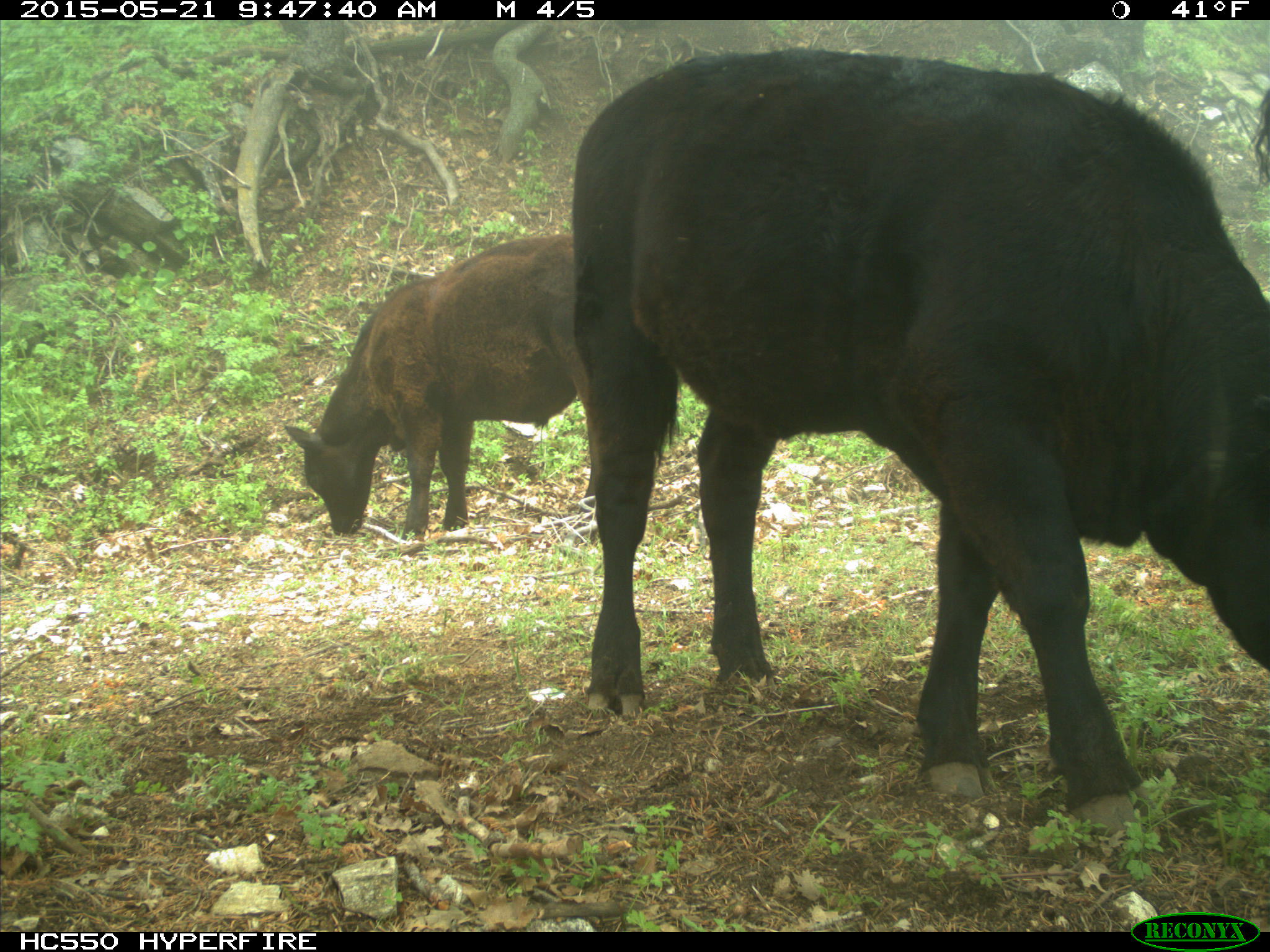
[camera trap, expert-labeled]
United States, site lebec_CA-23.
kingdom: Animalia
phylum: Chordata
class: Mammalia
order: Artiodactyla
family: Bovidae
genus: Bos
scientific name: Bos taurus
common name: domestic cow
Bos taurus (domestic cow).